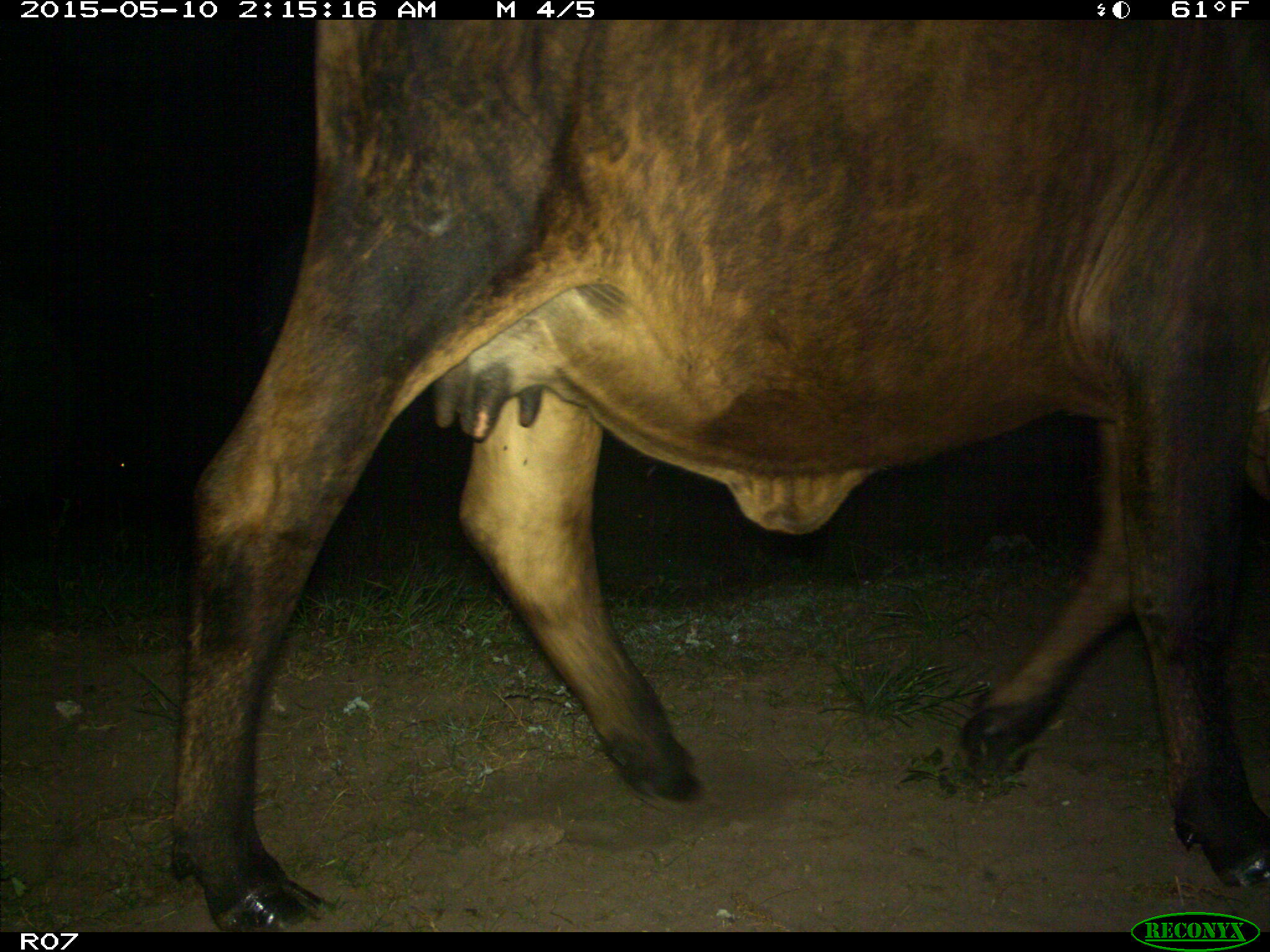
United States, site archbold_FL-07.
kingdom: Animalia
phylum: Chordata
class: Mammalia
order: Artiodactyla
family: Bovidae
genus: Bos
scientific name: Bos taurus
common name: domestic cow